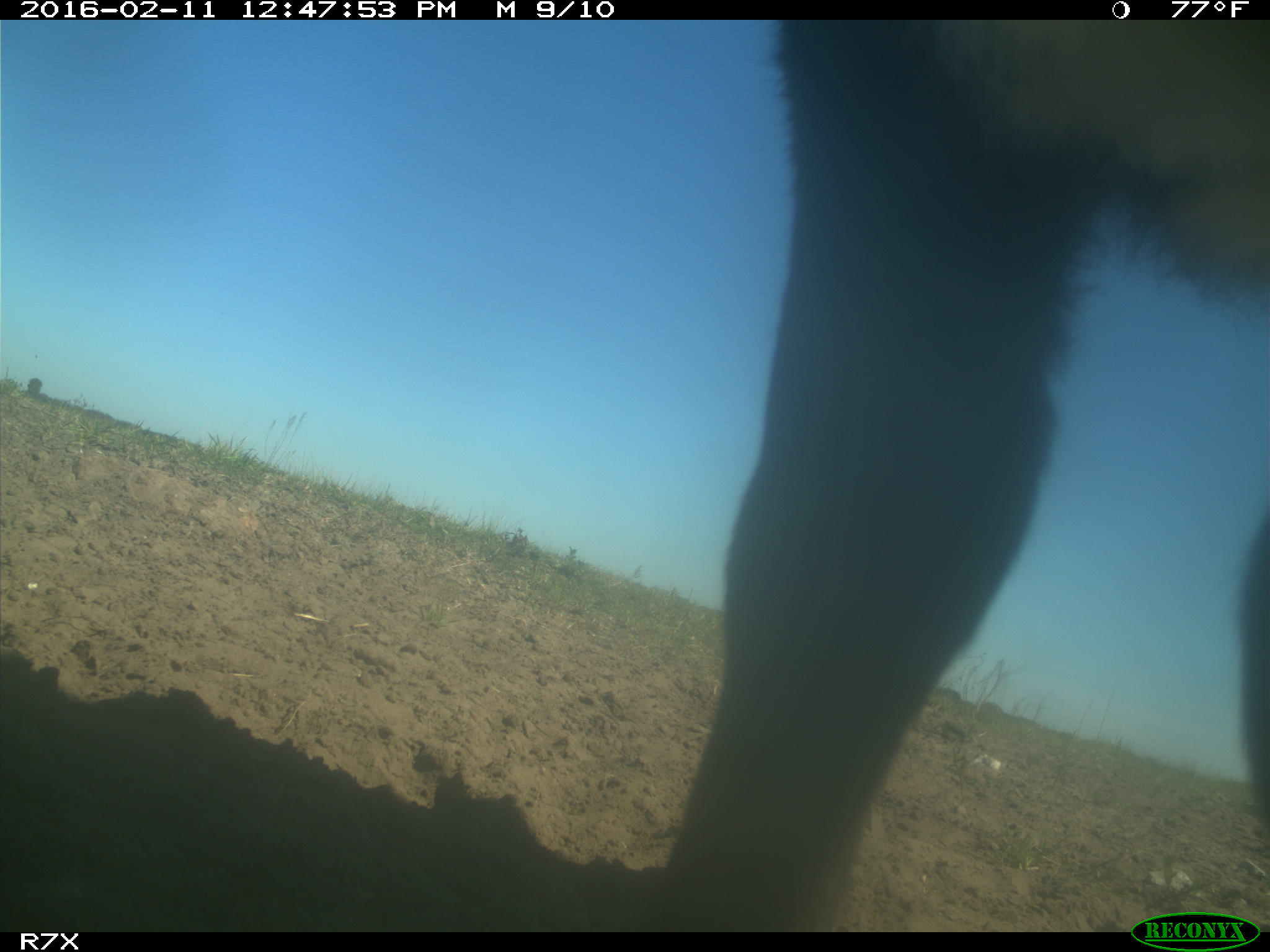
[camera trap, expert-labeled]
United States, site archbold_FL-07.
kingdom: Animalia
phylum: Chordata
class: Mammalia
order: Artiodactyla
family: Bovidae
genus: Bos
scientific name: Bos taurus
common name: domestic cow